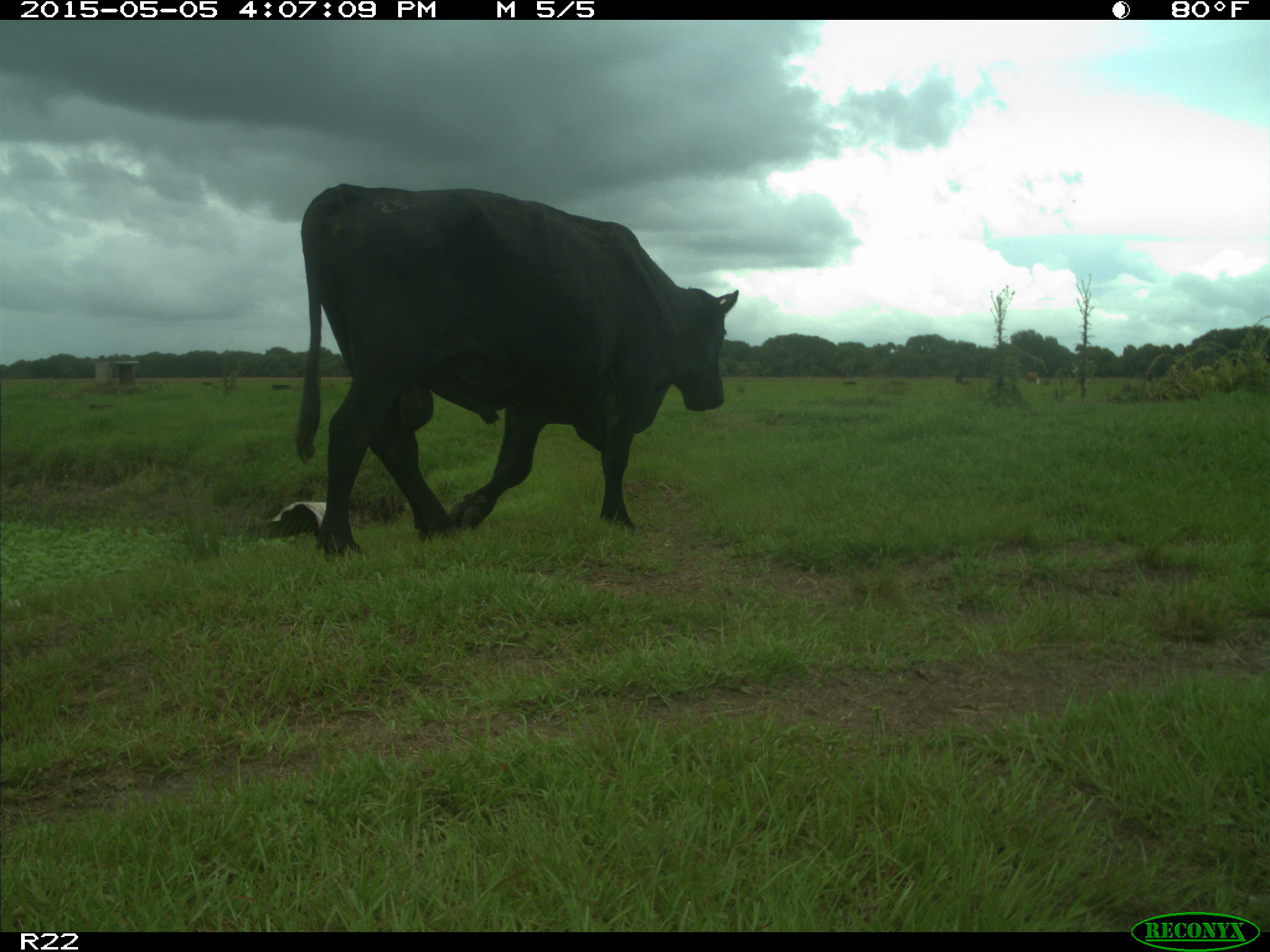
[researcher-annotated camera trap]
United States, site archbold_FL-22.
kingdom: Animalia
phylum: Chordata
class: Mammalia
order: Artiodactyla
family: Bovidae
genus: Bos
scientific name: Bos taurus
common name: domestic cow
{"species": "Bos taurus (domestic cow)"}